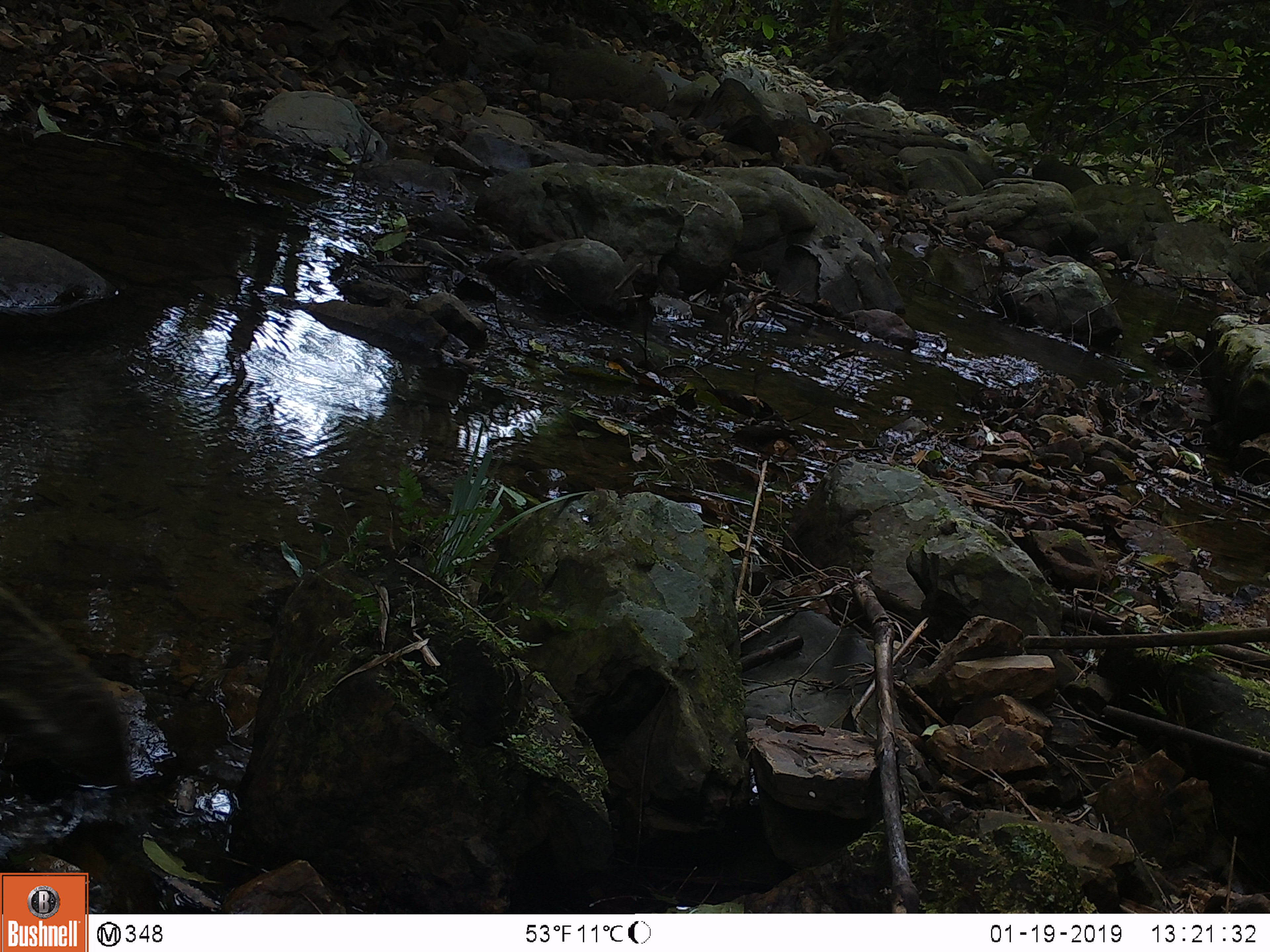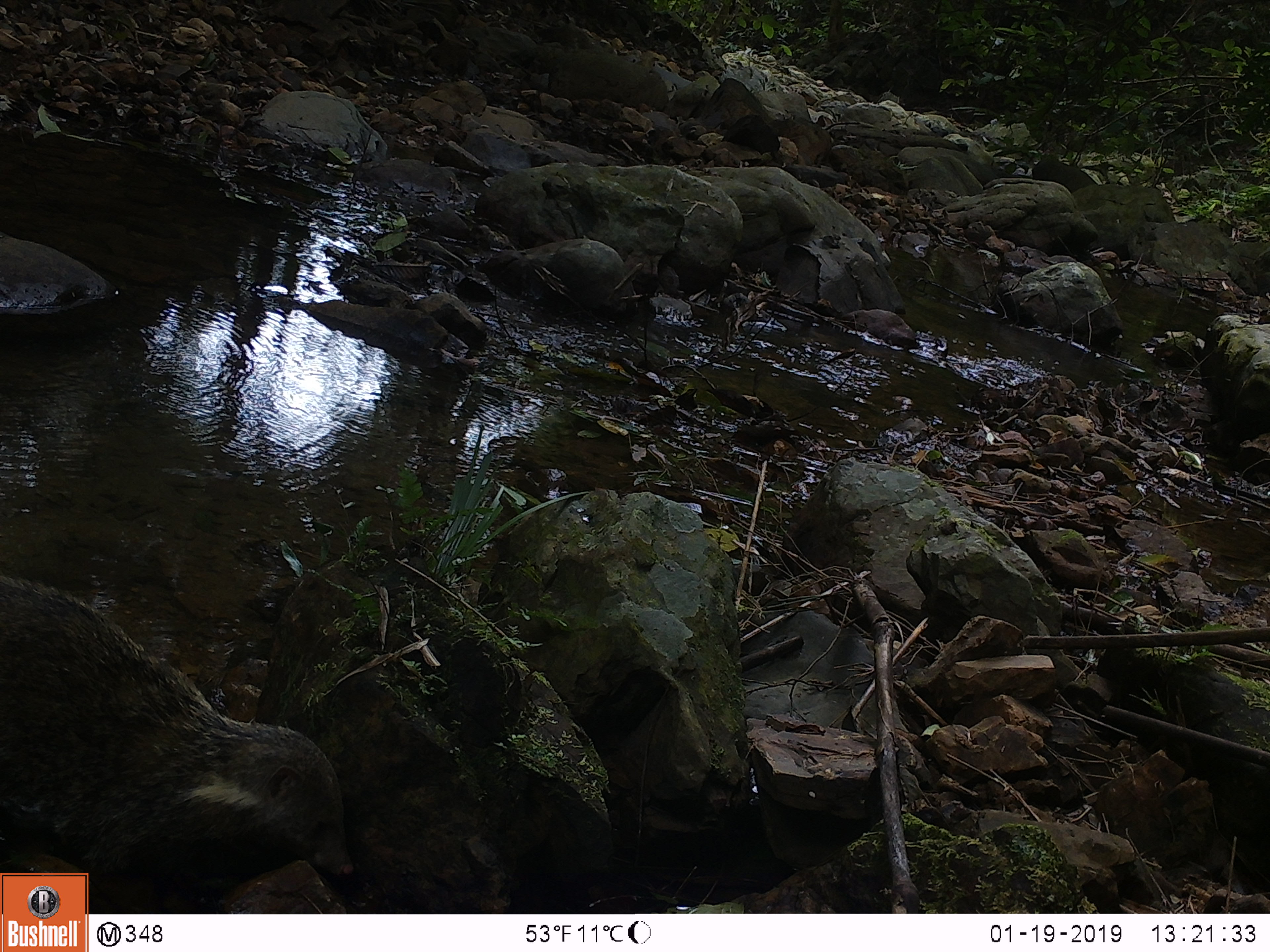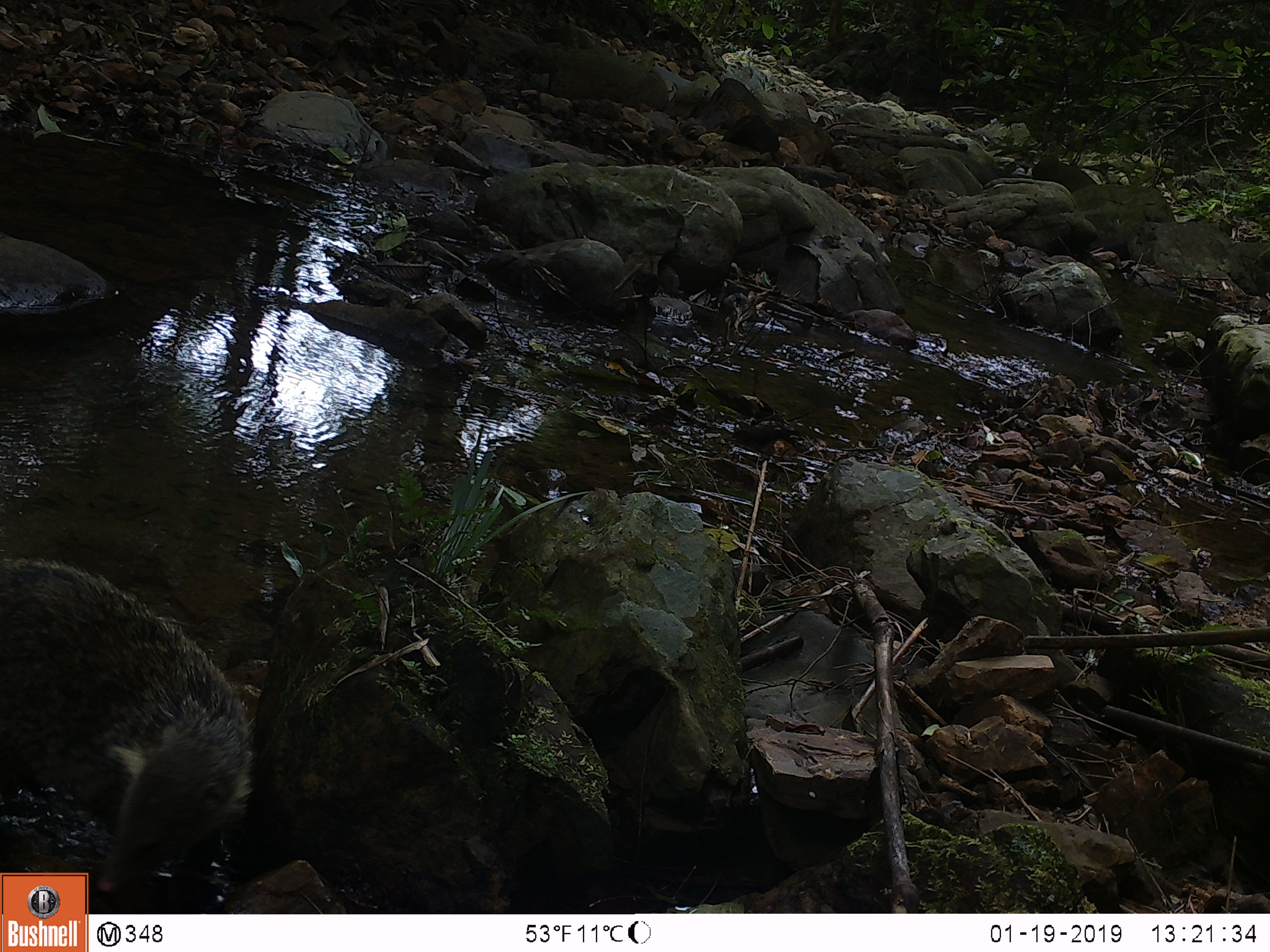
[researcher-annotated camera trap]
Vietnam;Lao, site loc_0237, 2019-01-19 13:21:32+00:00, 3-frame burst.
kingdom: Animalia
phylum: Chordata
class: Mammalia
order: Carnivora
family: Herpestidae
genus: Urva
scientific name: Urva urva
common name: crab-eating mongoose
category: crab eating mongoose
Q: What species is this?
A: Crab eating mongoose (crab-eating mongoose) (Urva urva).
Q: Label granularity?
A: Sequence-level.